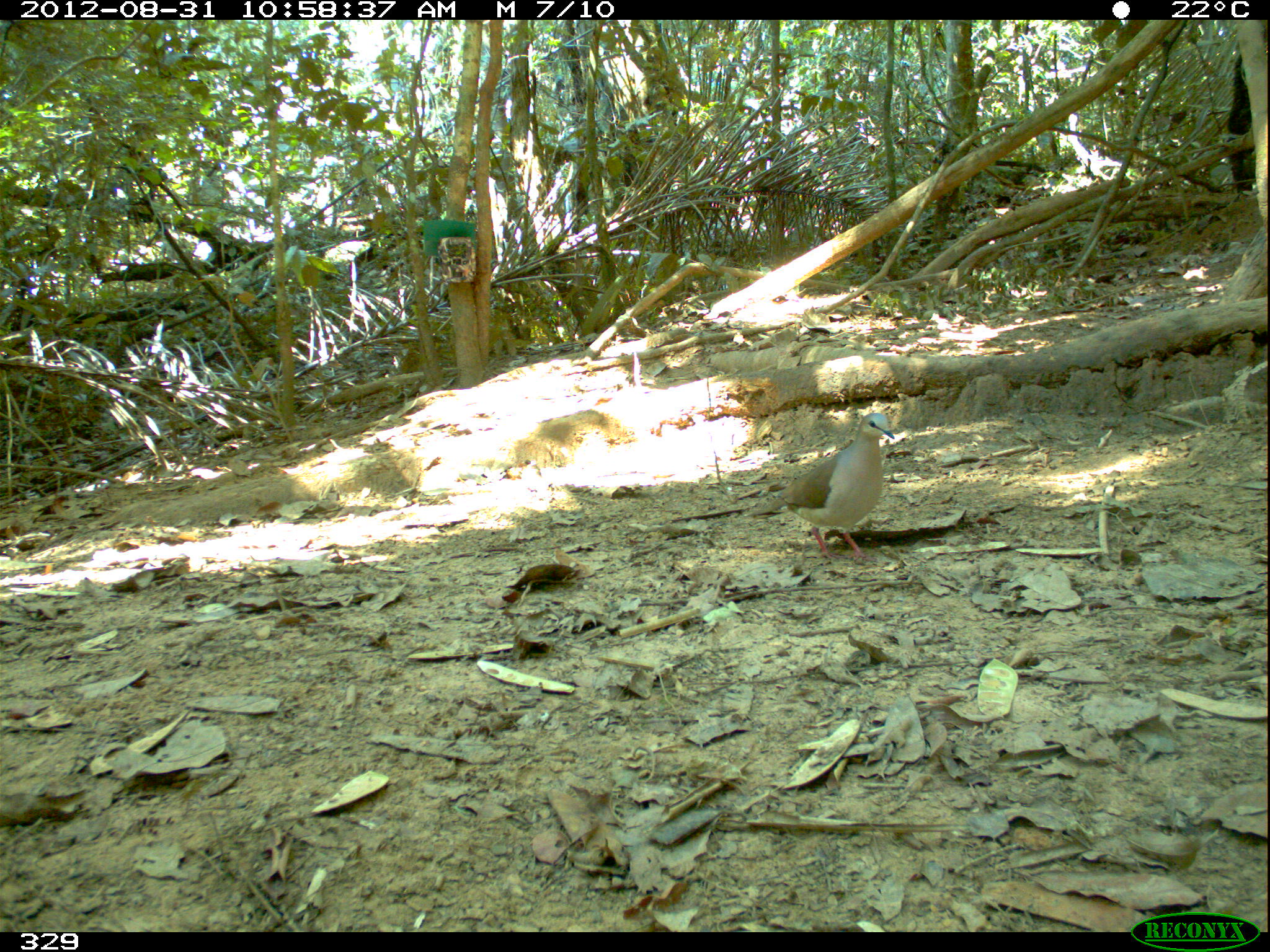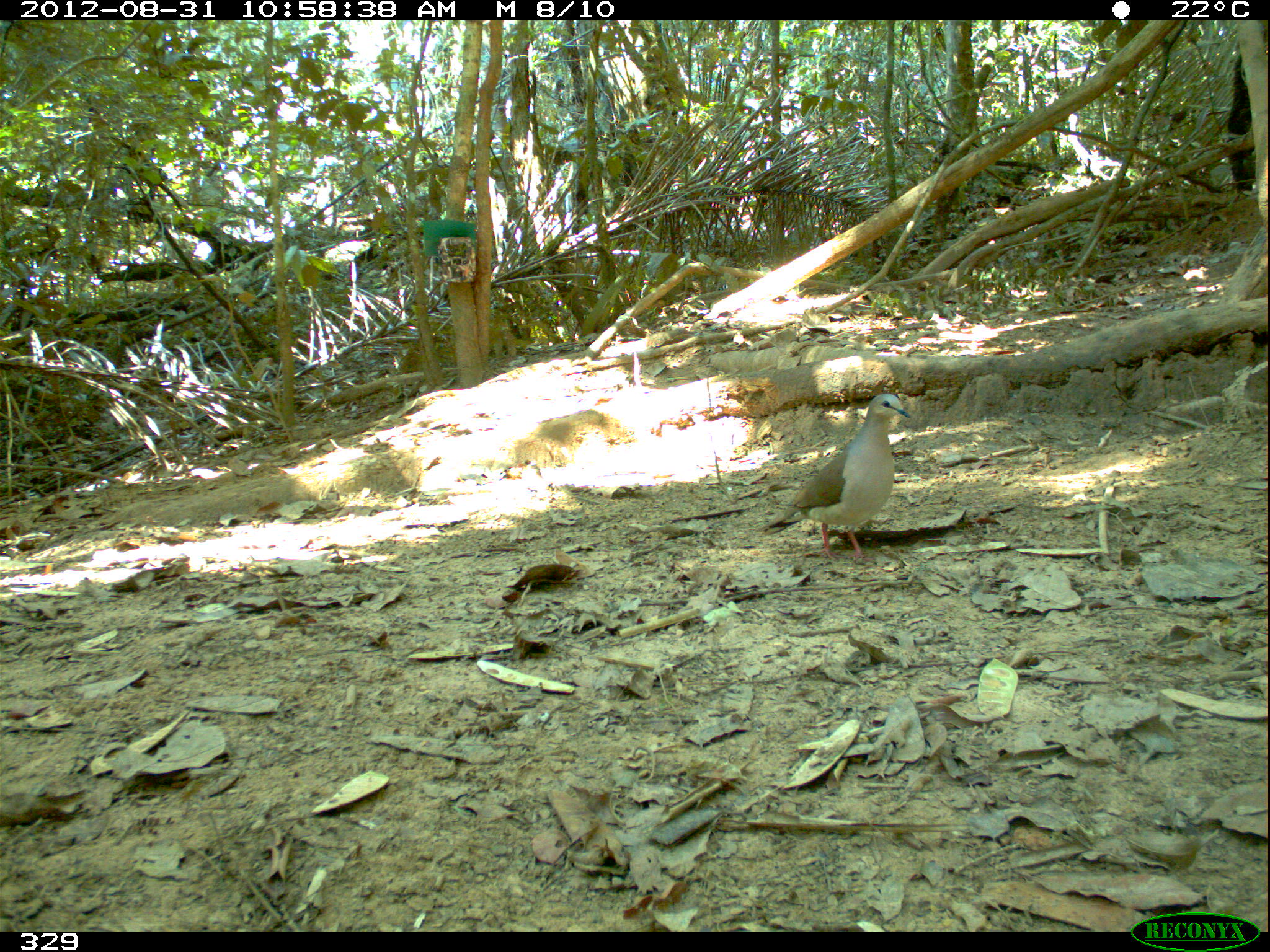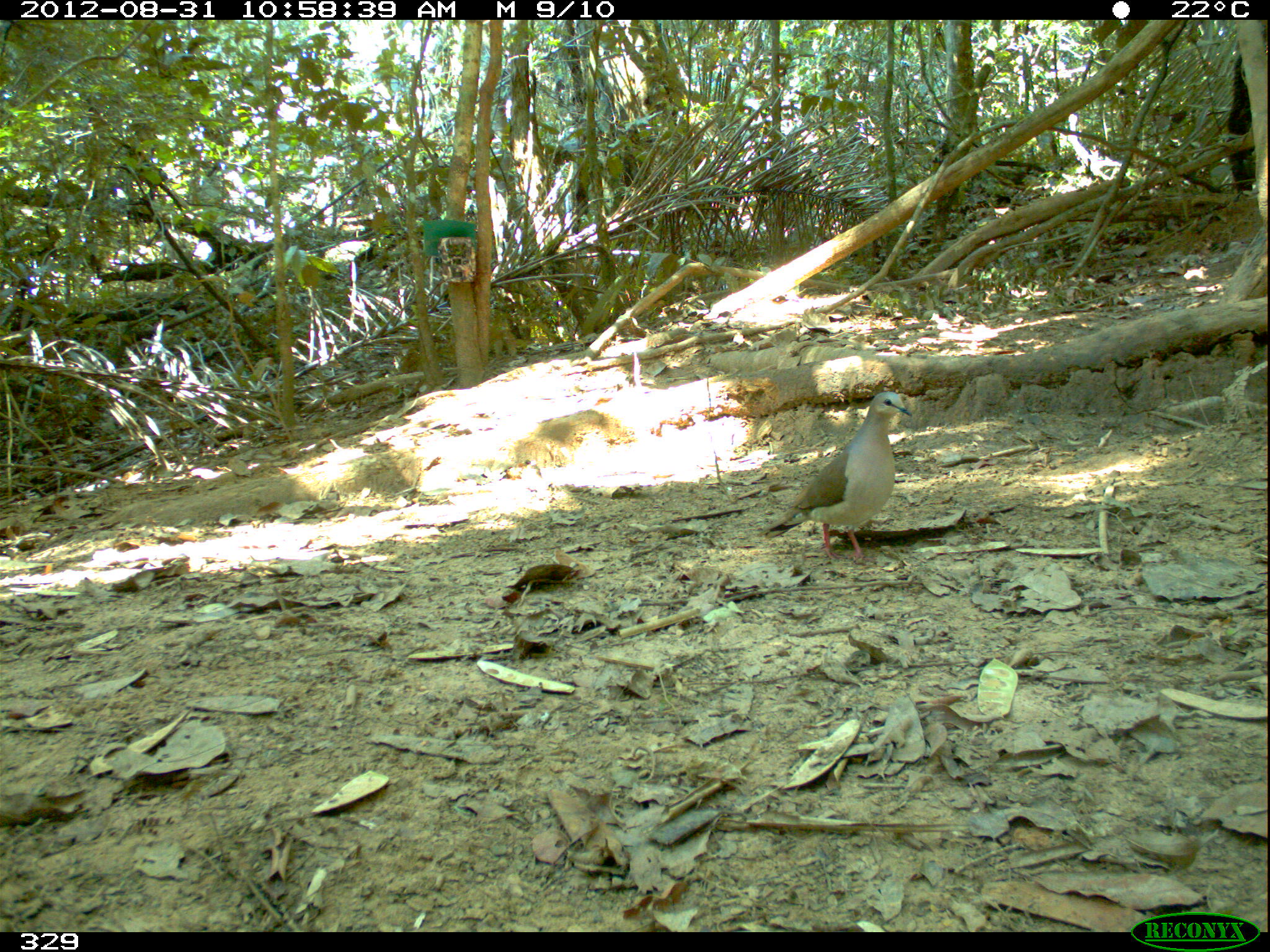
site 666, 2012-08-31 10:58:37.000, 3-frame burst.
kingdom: Animalia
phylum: Chordata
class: Aves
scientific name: Aves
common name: bird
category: unknown bird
Unknown bird (bird) (Aves).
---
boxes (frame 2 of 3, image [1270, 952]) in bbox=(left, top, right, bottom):
unknown bird: bbox=(755, 390, 912, 566)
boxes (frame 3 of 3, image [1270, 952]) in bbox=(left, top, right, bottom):
unknown bird: bbox=(756, 387, 912, 566)